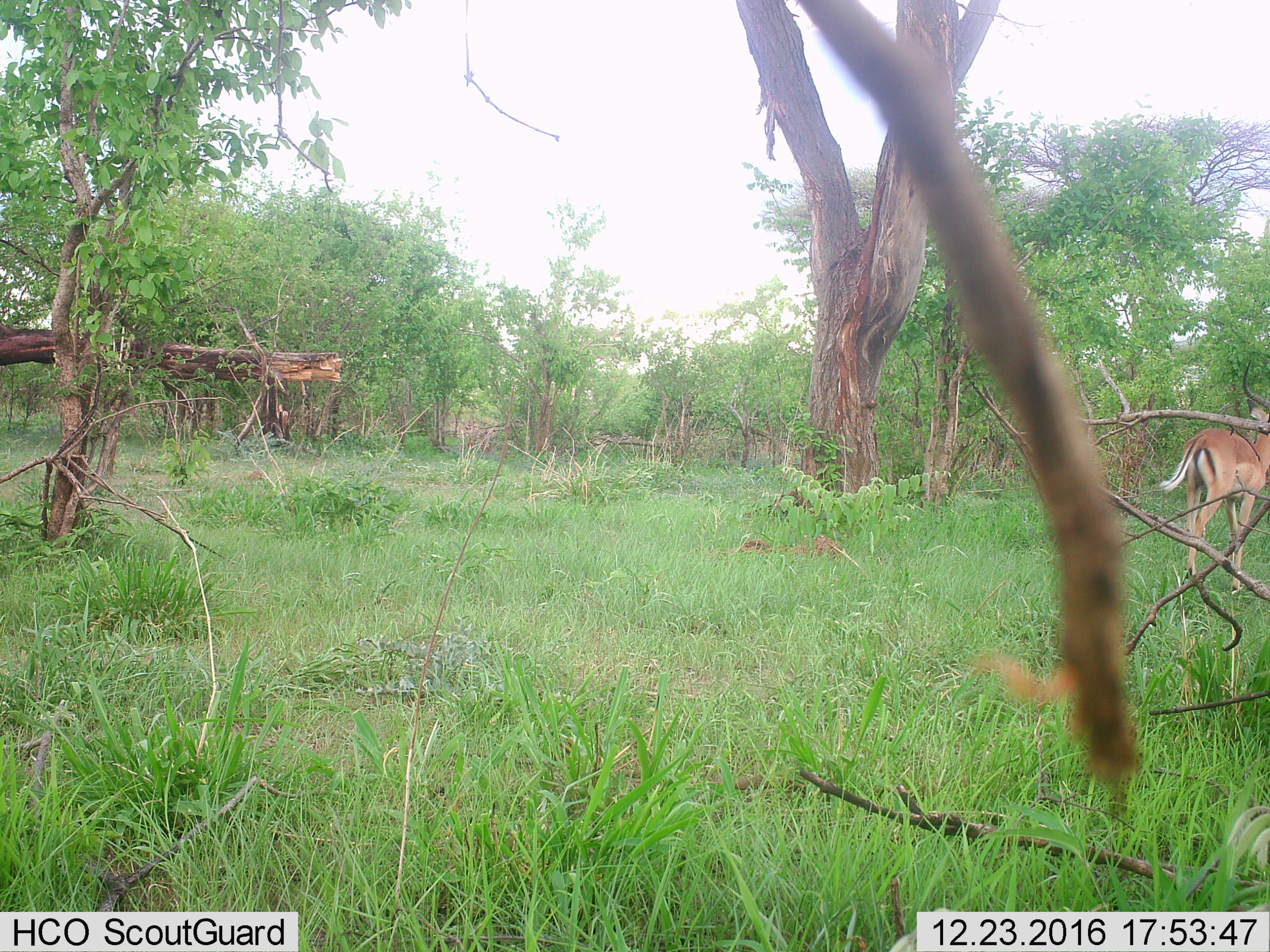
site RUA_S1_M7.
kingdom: Animalia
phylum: Chordata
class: Mammalia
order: Artiodactyla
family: Bovidae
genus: Aepyceros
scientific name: Aepyceros melampus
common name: impala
Impala (Aepyceros melampus), count 1. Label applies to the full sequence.